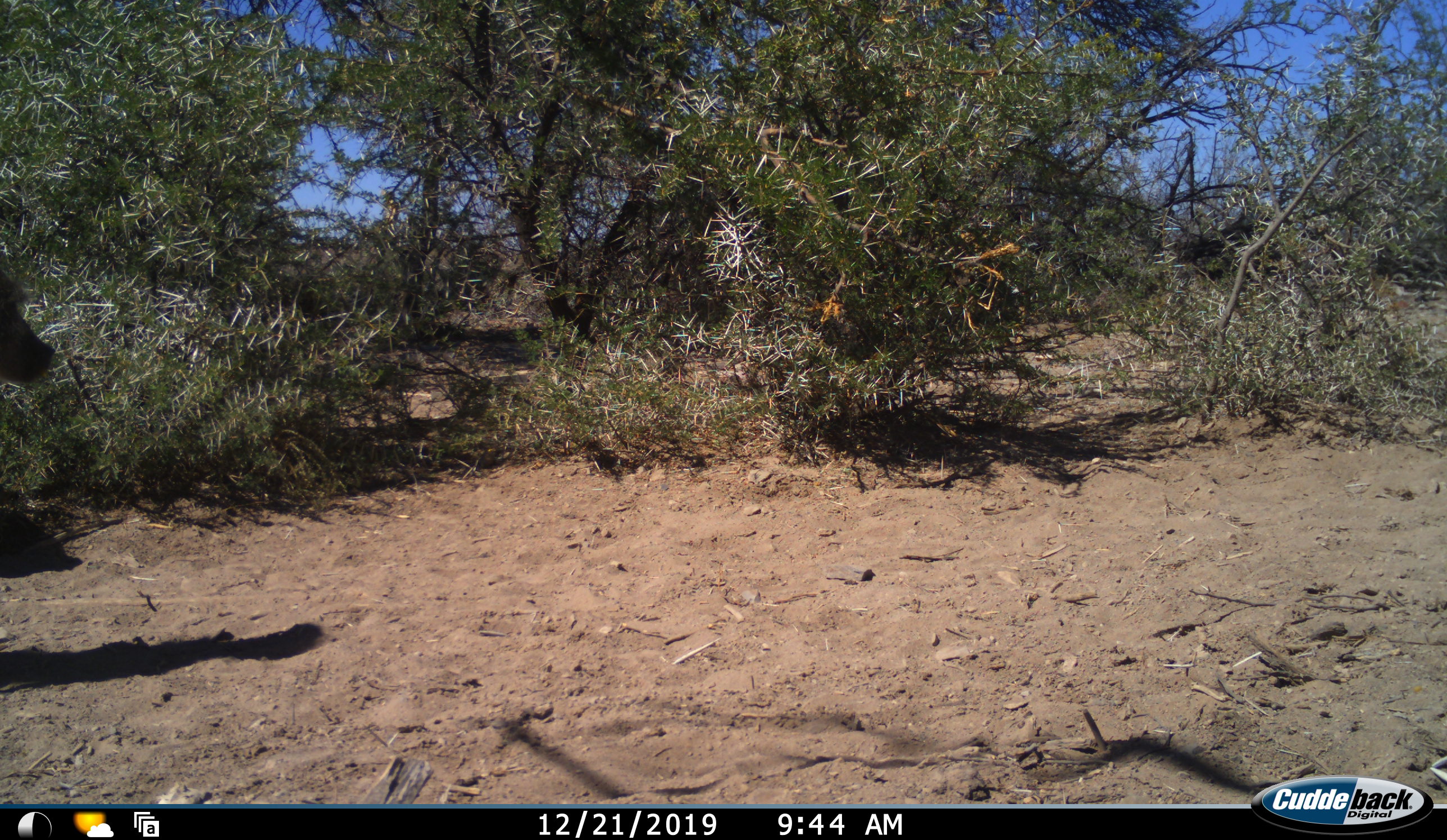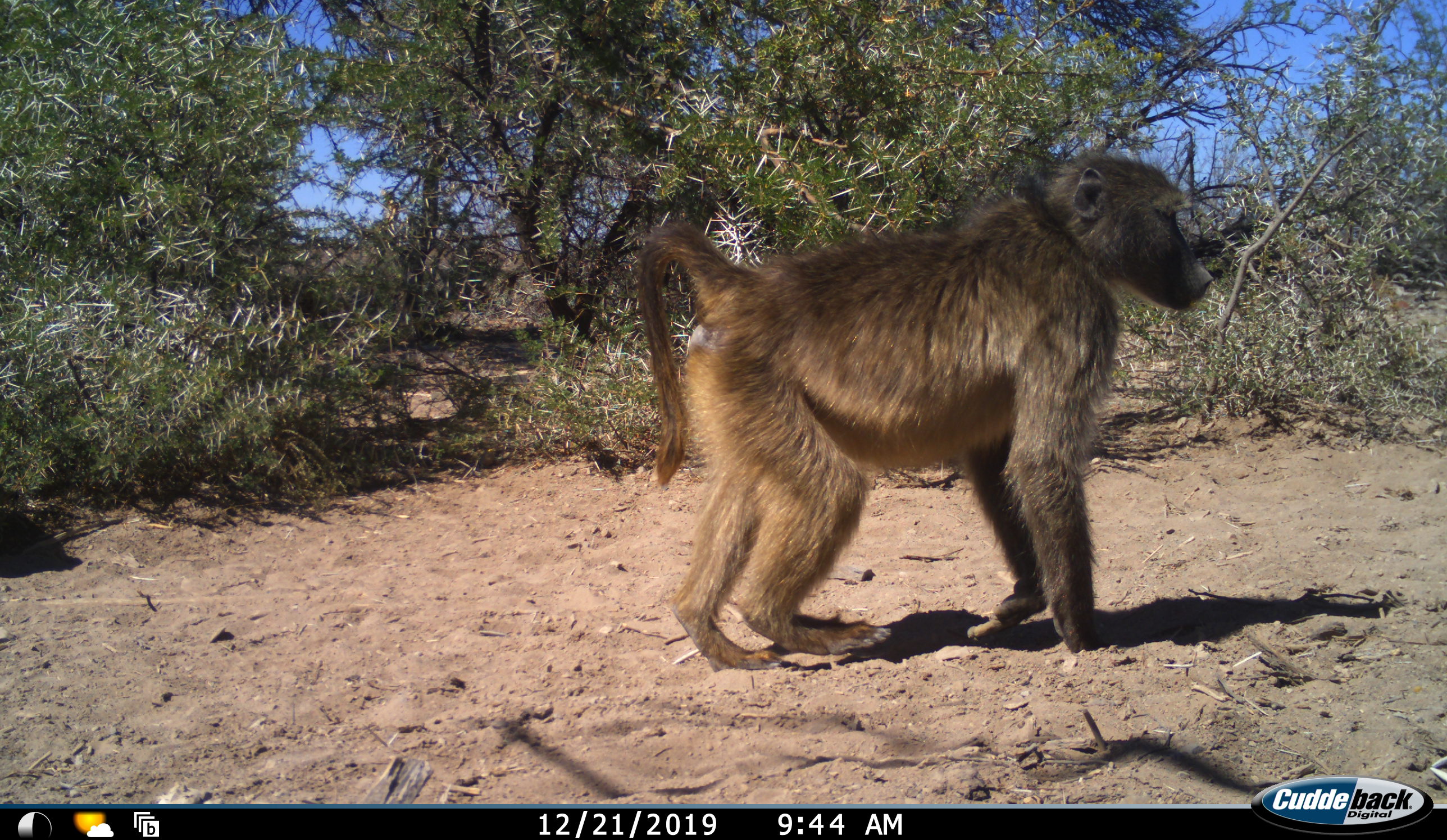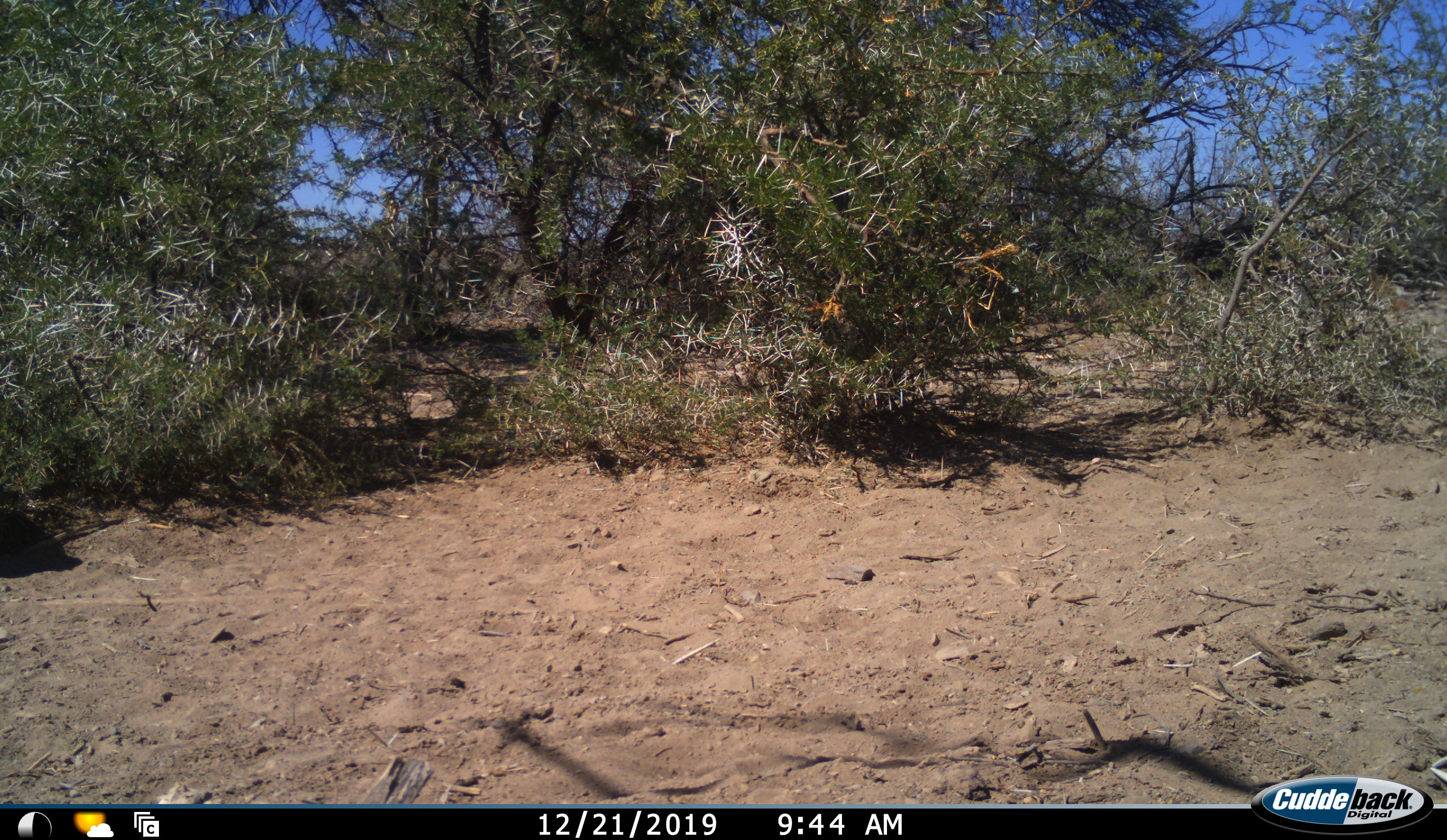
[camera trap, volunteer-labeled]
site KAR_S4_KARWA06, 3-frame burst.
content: unidentified animal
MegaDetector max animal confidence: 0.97